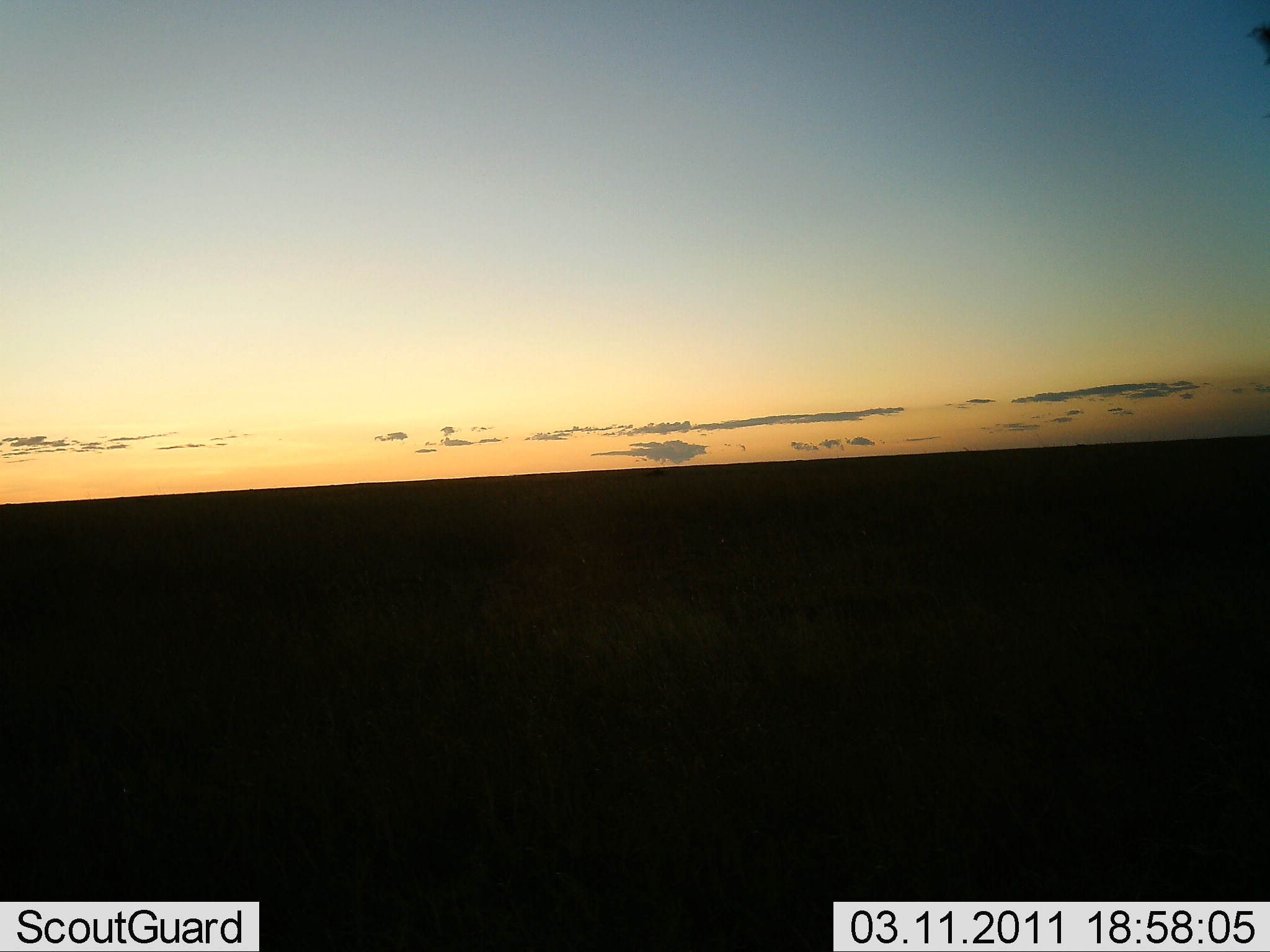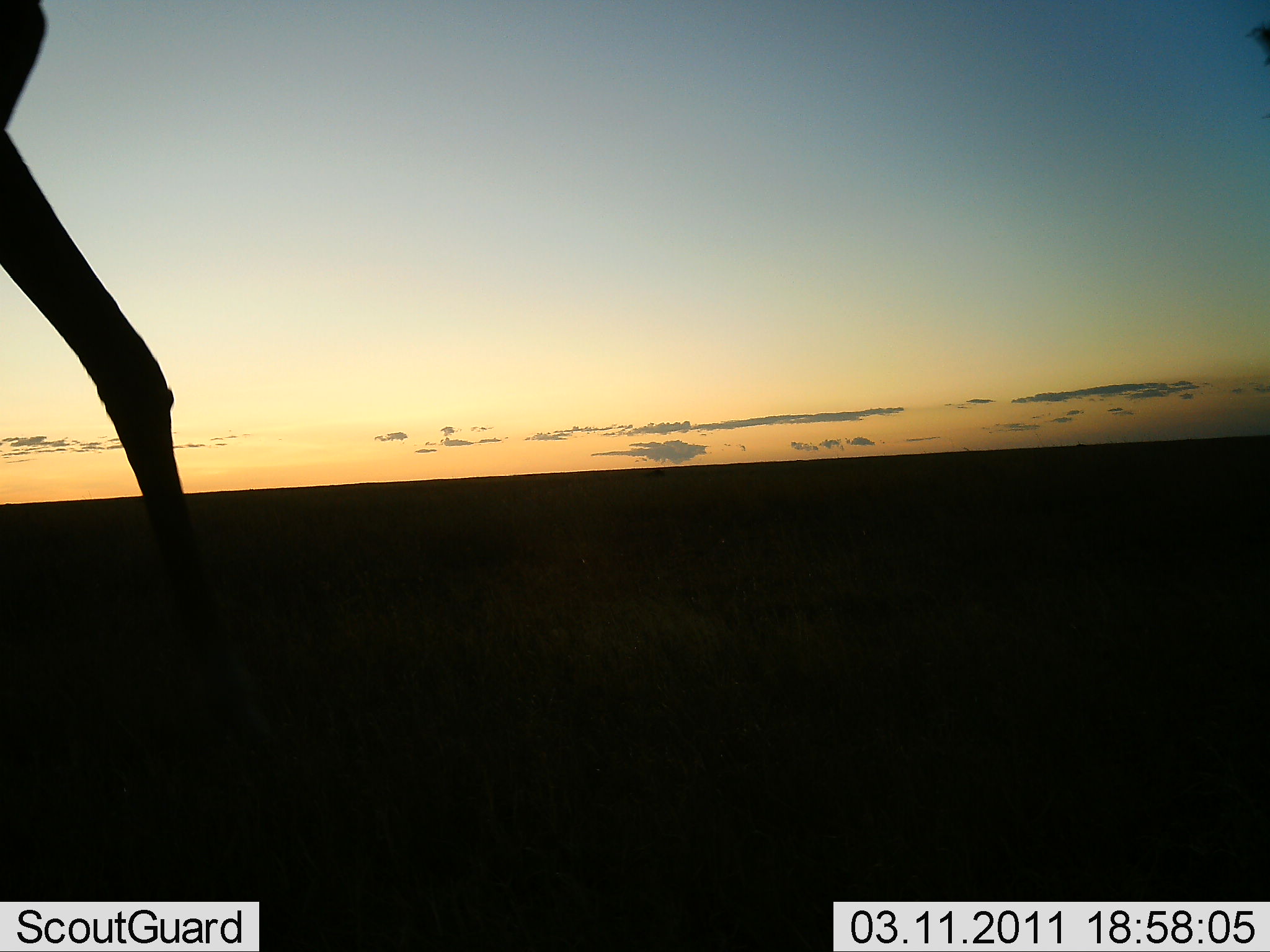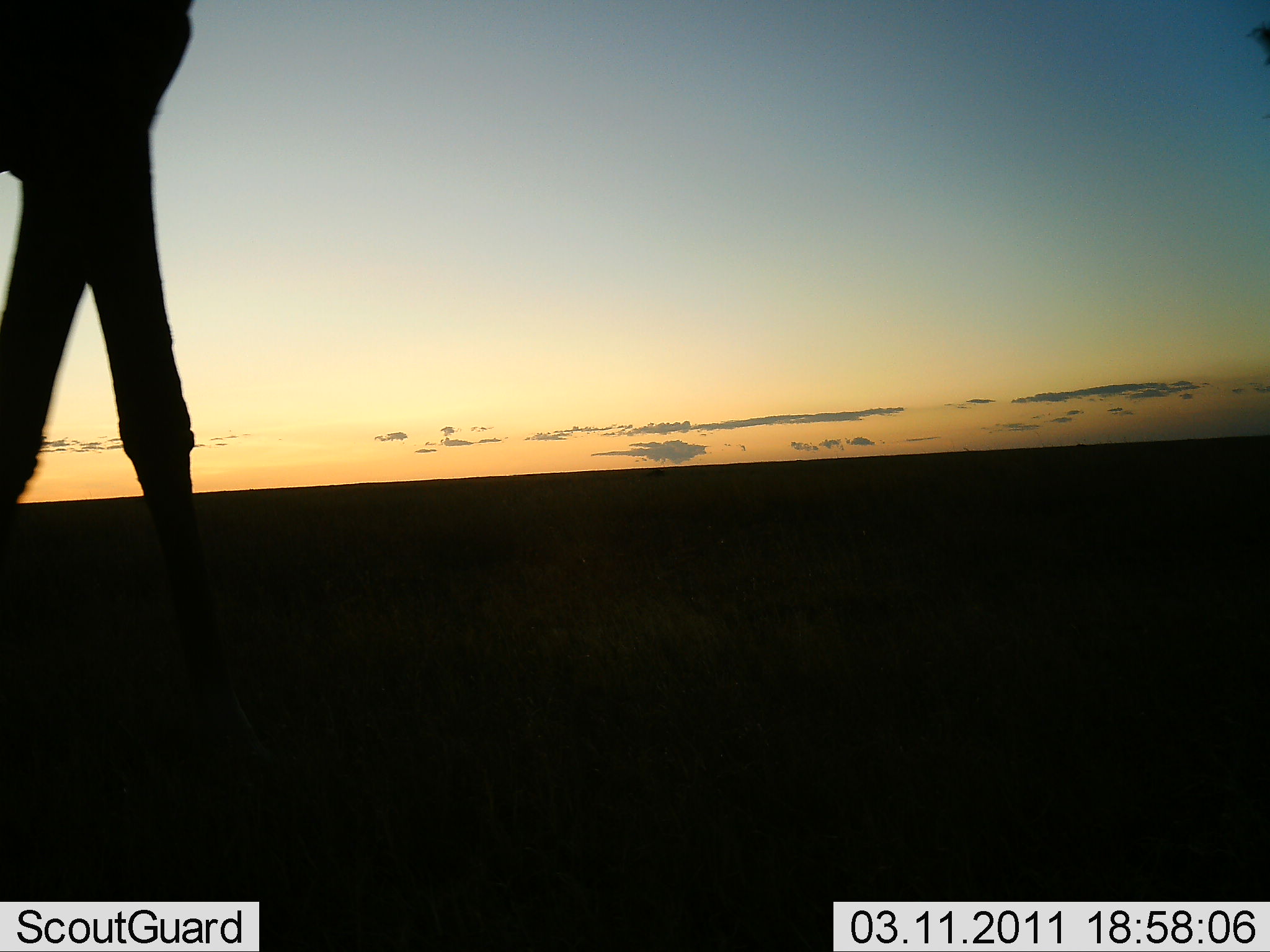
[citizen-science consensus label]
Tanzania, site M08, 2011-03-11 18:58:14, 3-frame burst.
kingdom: Animalia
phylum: Chordata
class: Mammalia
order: Artiodactyla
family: Giraffidae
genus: Giraffa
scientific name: Giraffa camelopardalis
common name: giraffe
Giraffe (Giraffa camelopardalis), count 1. Behavior (volunteer vote fractions): standing 8%, resting 0%, moving 100%, interacting 0%. Young present (vote fraction): 0%. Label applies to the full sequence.